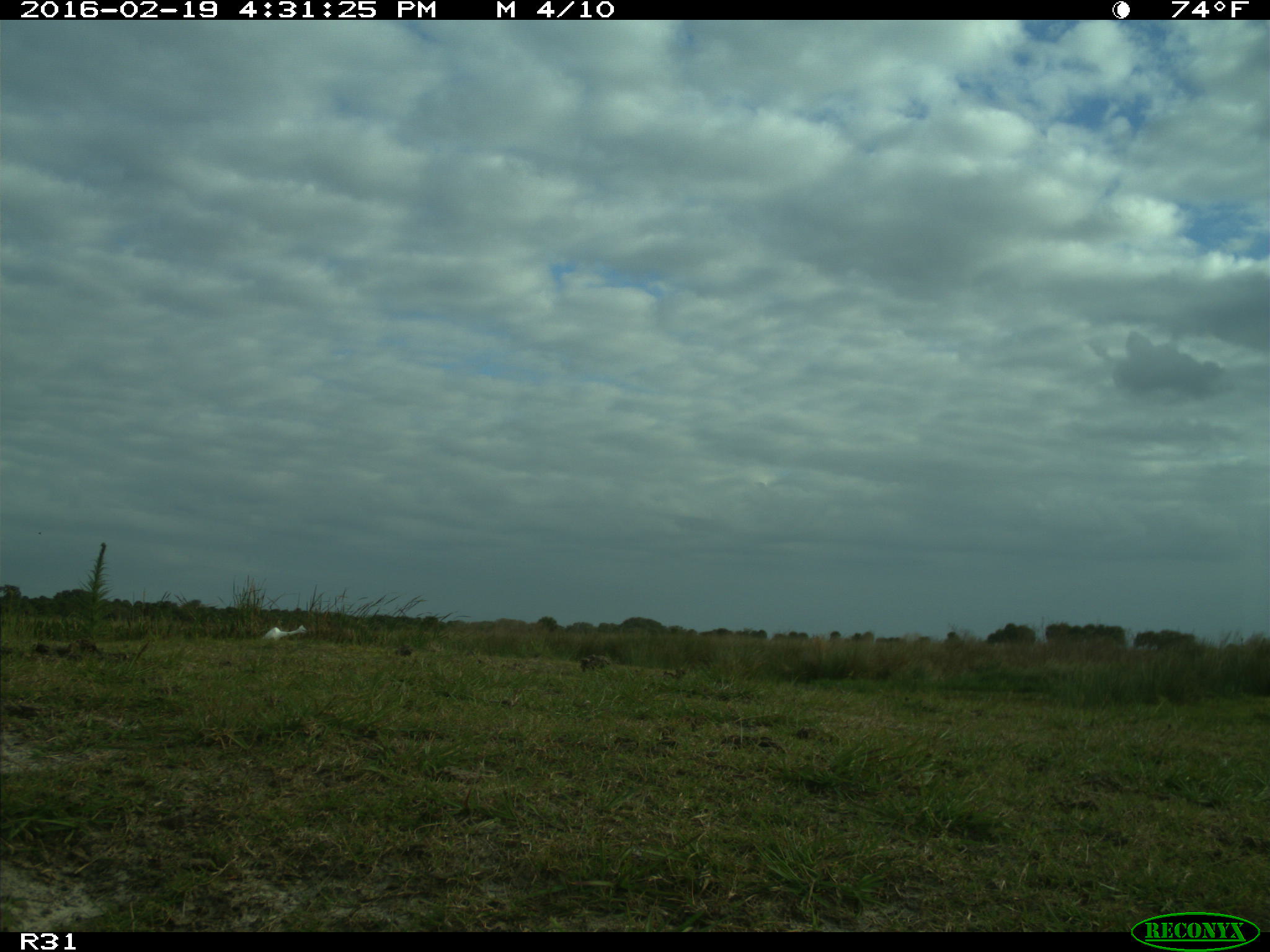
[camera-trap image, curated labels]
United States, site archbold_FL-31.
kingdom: Animalia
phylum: Chordata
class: Aves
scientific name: Aves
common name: birds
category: unidentified bird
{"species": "unidentified bird (birds) (Aves)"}